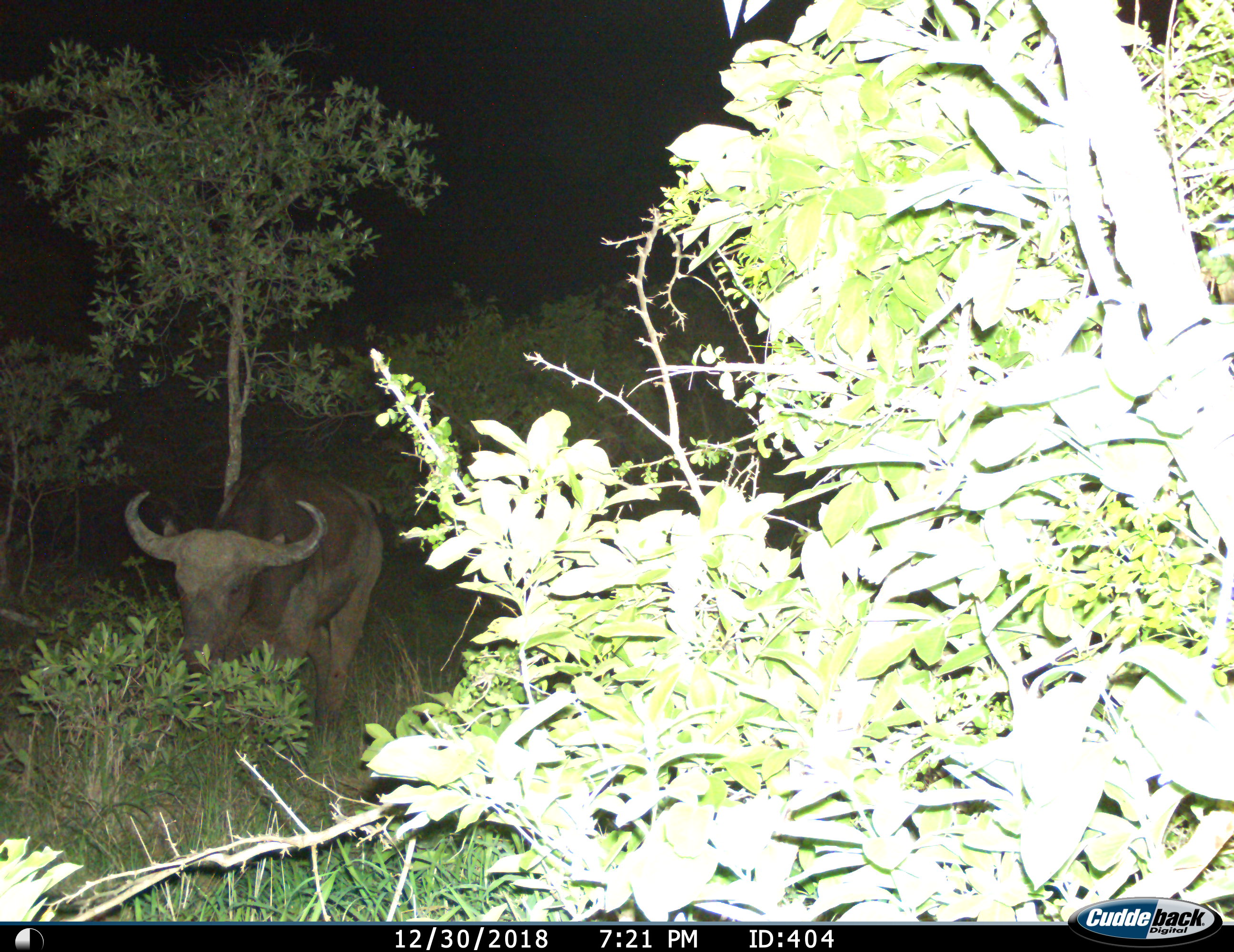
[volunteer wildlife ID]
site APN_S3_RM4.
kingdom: Animalia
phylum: Chordata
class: Mammalia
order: Artiodactyla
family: Bovidae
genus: Syncerus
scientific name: Syncerus caffer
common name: african buffalo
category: buffalo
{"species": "buffalo (african buffalo) (Syncerus caffer)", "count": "1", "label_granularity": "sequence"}